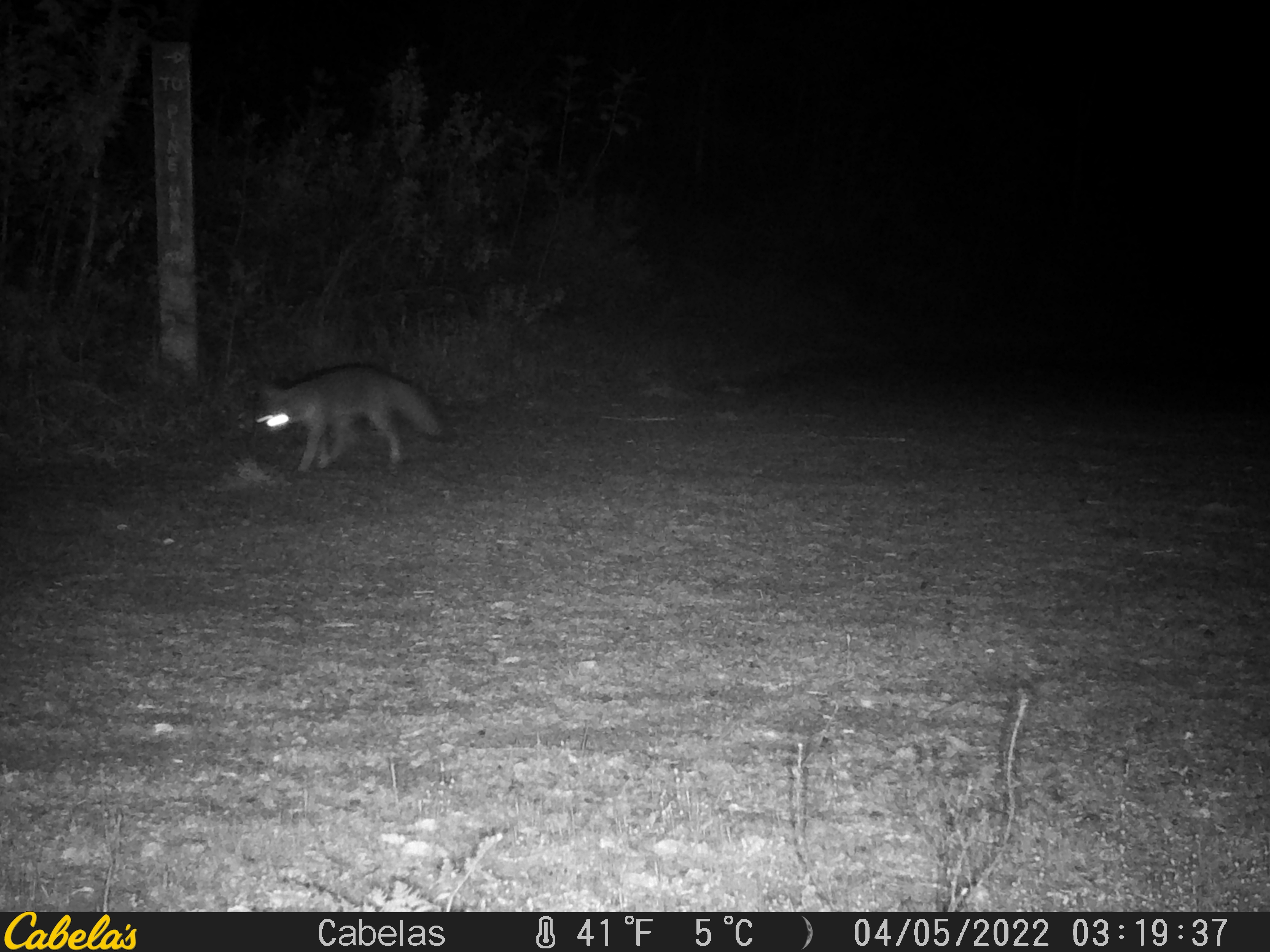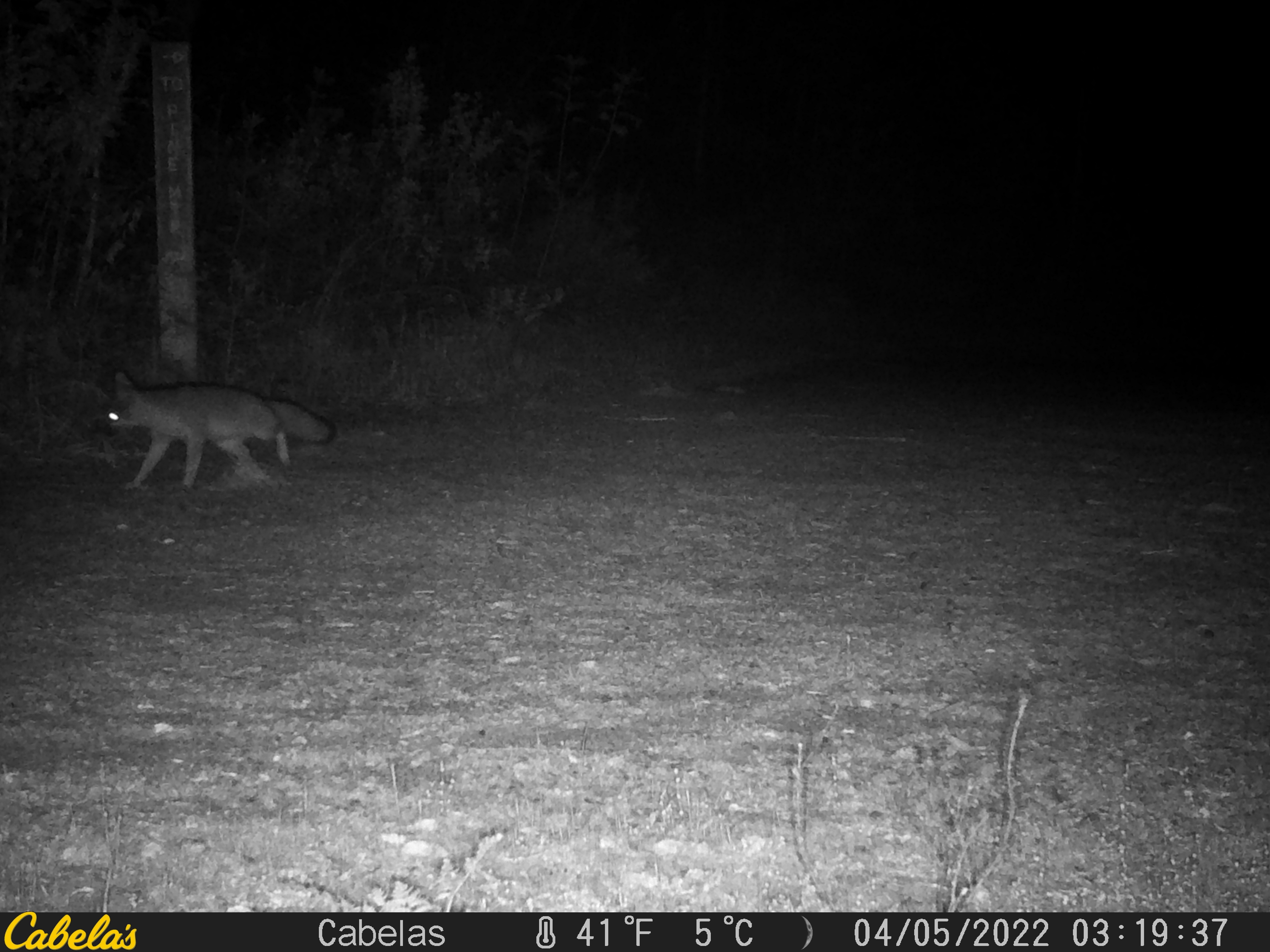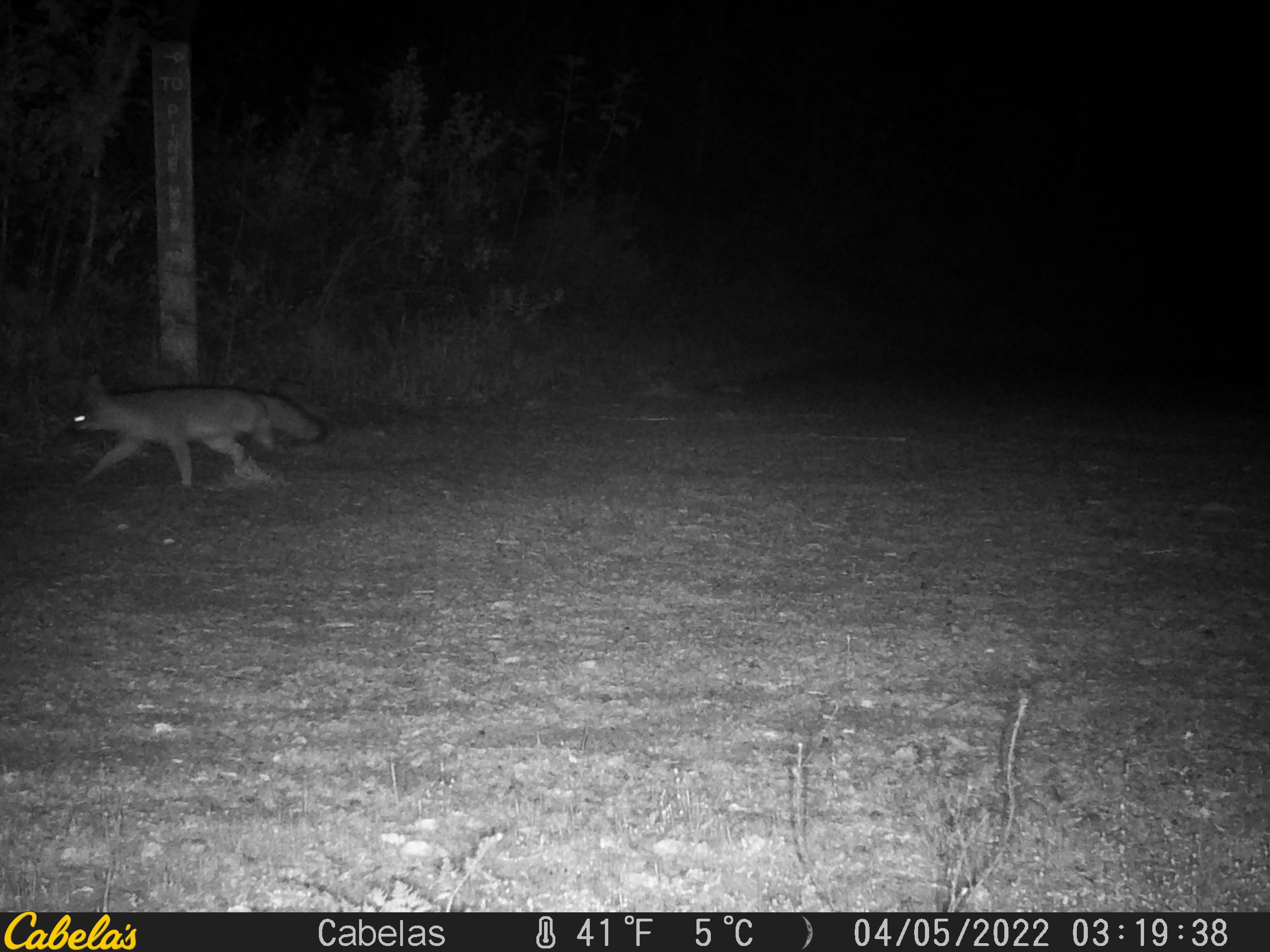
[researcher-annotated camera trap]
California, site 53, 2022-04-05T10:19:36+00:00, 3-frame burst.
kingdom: Animalia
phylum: Chordata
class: Mammalia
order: Carnivora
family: Canidae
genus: Urocyon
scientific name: Urocyon cinereoargenteus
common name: gray fox